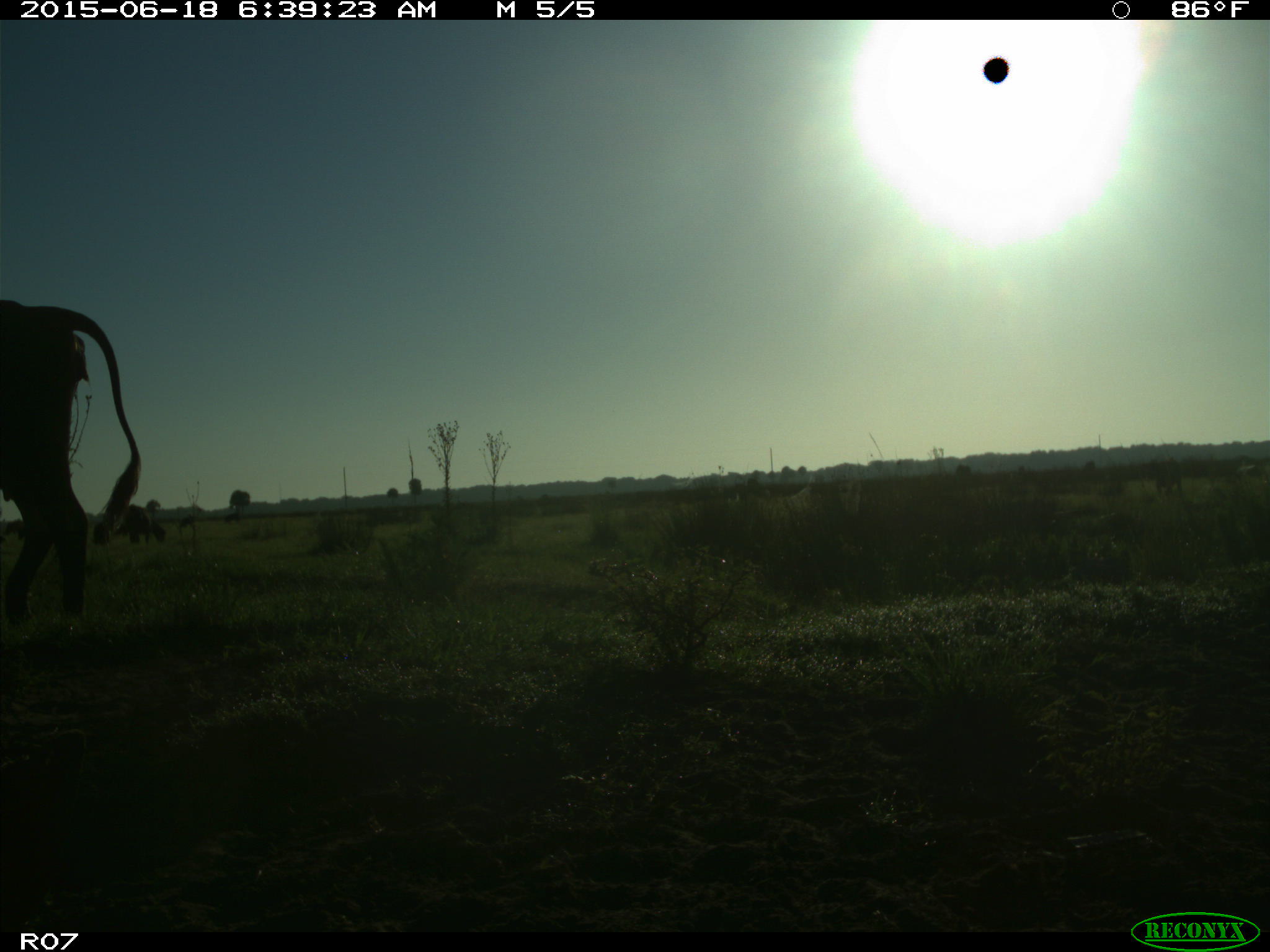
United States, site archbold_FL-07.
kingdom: Animalia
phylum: Chordata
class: Mammalia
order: Artiodactyla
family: Bovidae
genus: Bos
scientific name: Bos taurus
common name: domestic cow